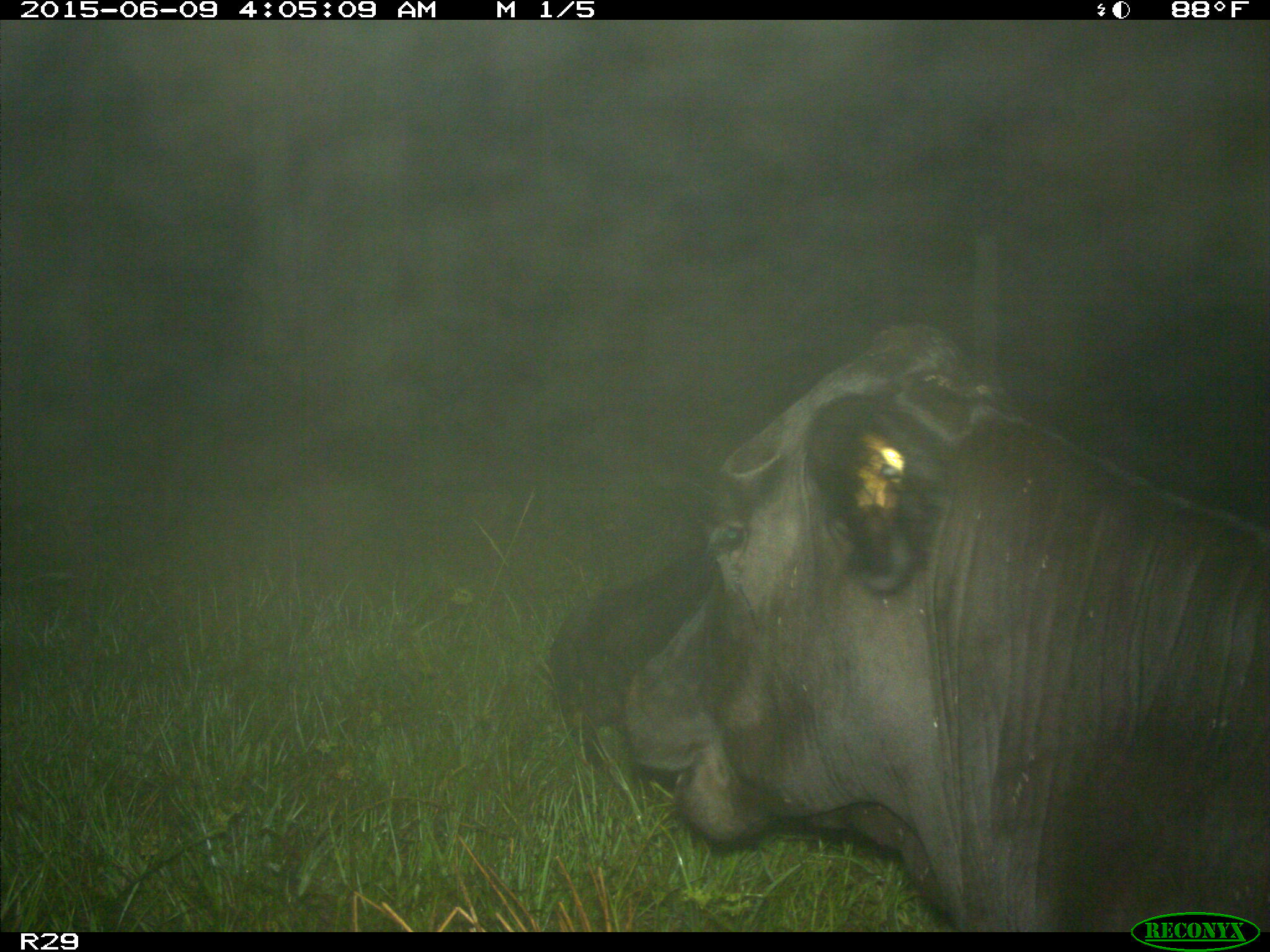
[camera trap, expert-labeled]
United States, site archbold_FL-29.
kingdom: Animalia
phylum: Chordata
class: Mammalia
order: Artiodactyla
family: Bovidae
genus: Bos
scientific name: Bos taurus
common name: domestic cow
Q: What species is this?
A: Bos taurus (domestic cow).